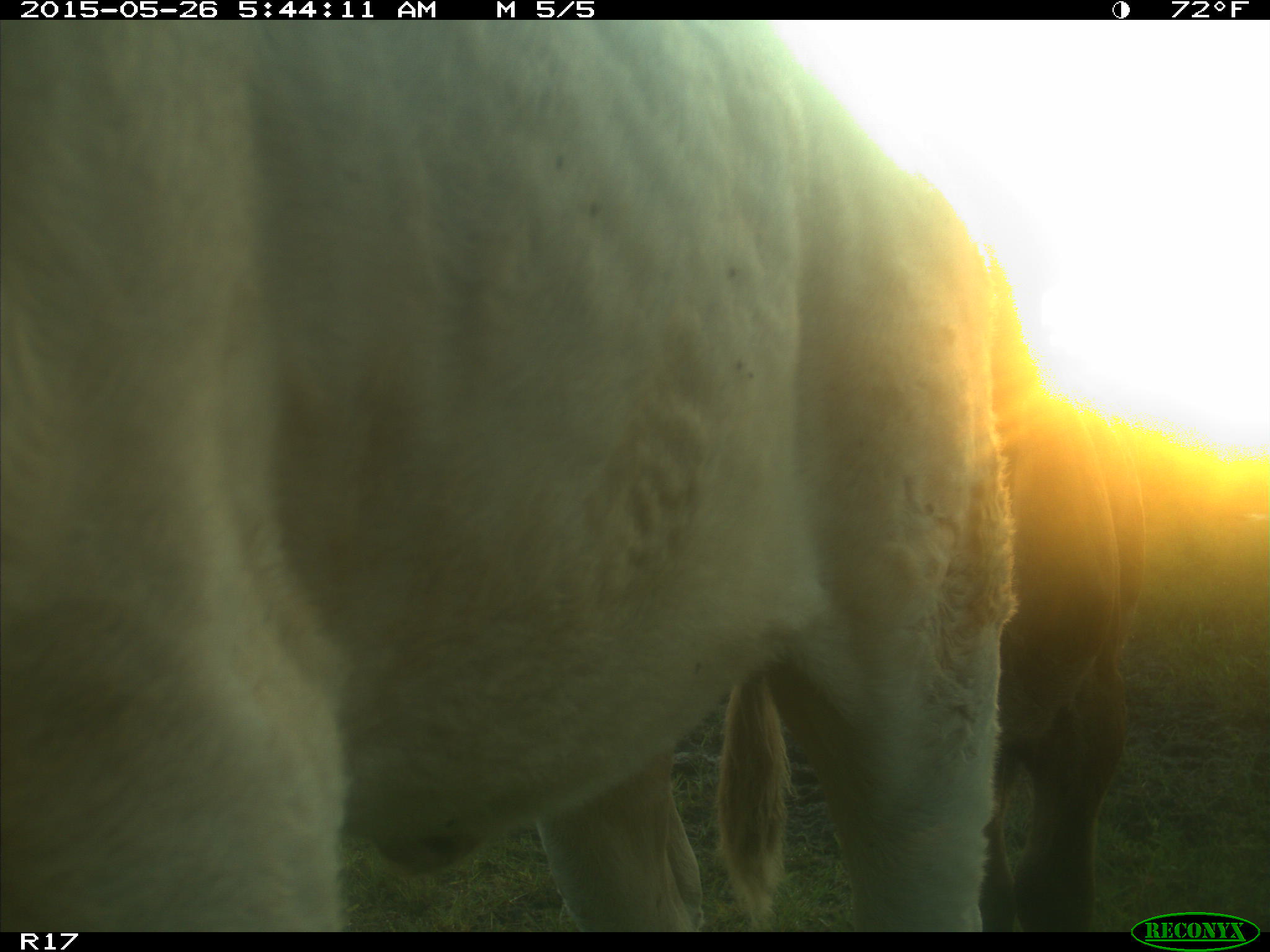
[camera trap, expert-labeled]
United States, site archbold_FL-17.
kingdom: Animalia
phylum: Chordata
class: Mammalia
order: Artiodactyla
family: Bovidae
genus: Bos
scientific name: Bos taurus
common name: domestic cow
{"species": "Bos taurus (domestic cow)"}